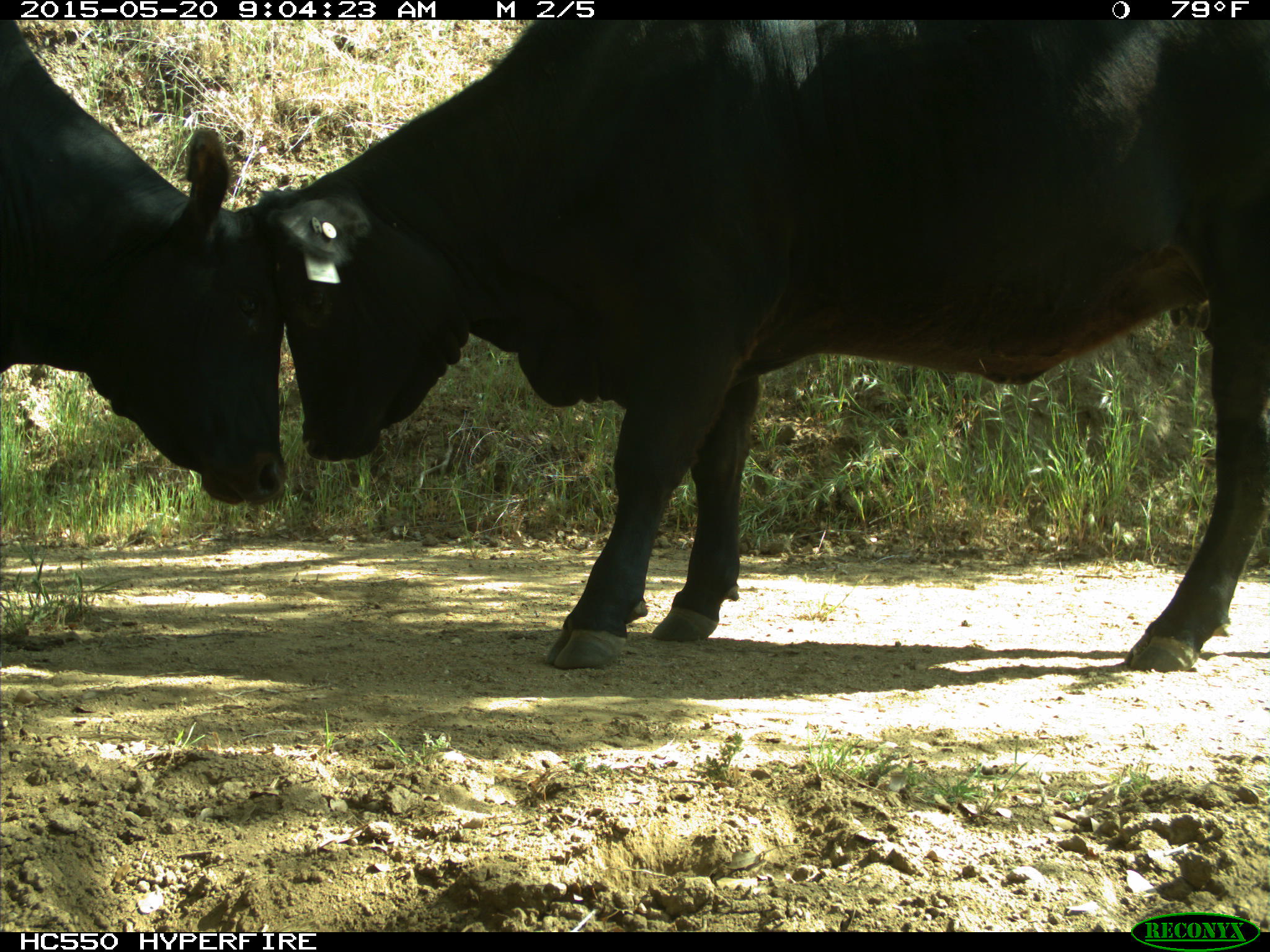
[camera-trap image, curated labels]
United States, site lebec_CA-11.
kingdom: Animalia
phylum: Chordata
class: Mammalia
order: Artiodactyla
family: Bovidae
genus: Bos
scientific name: Bos taurus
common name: domestic cow